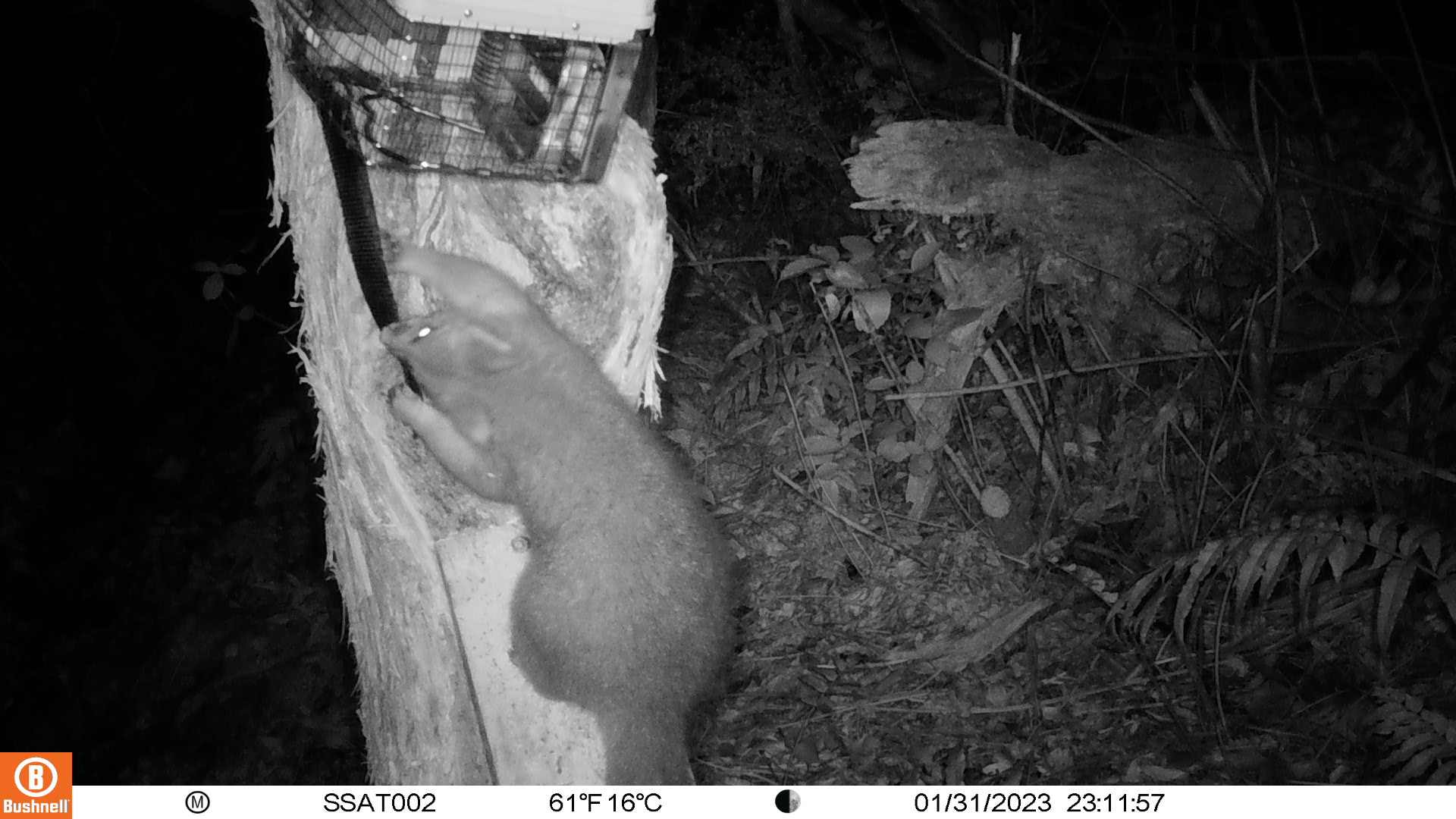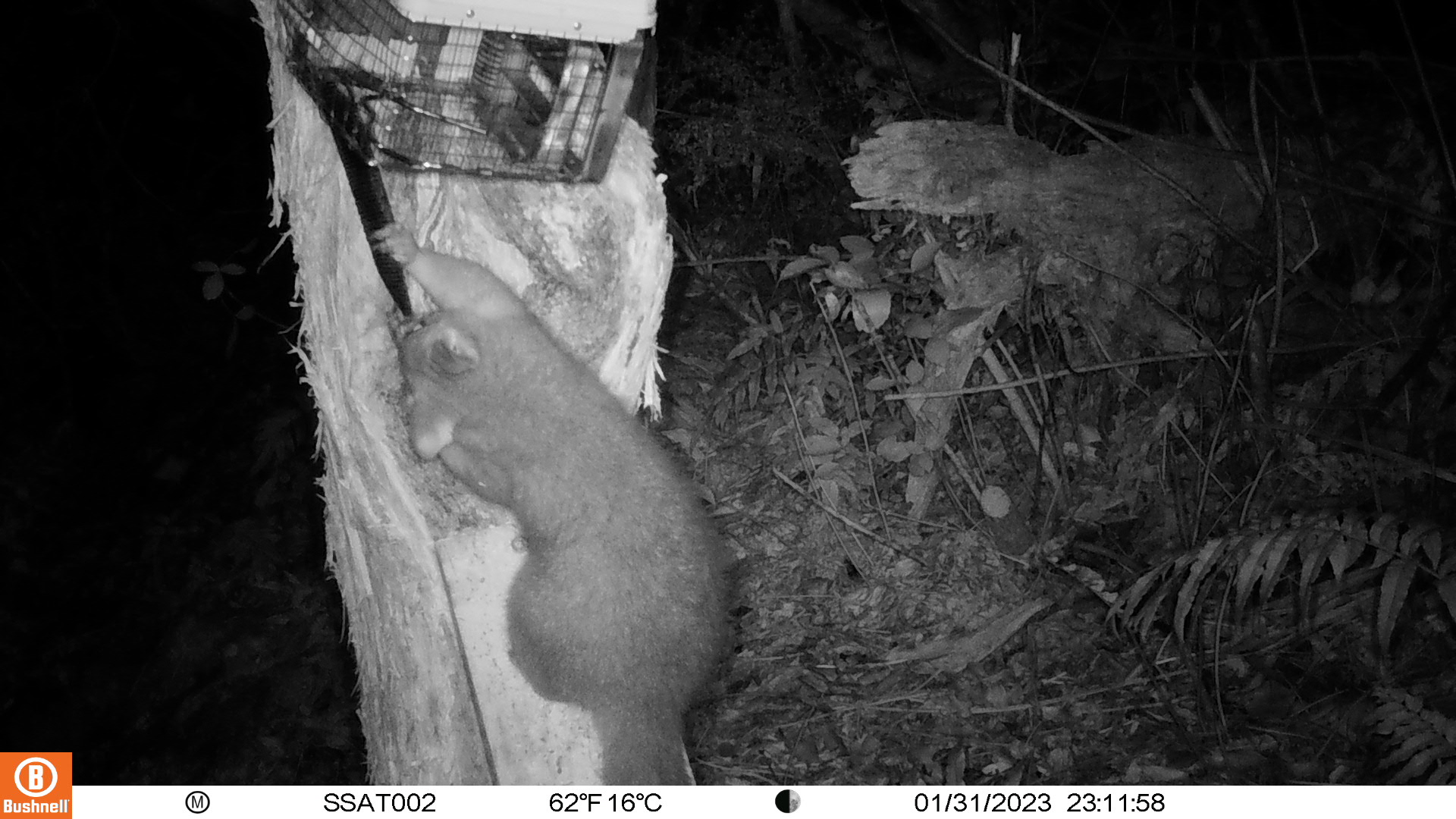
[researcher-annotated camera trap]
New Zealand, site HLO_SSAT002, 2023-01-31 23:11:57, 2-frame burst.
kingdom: Animalia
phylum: Chordata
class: Mammalia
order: Diprotodontia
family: Phalangeridae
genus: Trichosurus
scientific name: Trichosurus vulpecula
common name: common brushtail possum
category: possum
Possum (common brushtail possum) (Trichosurus vulpecula).